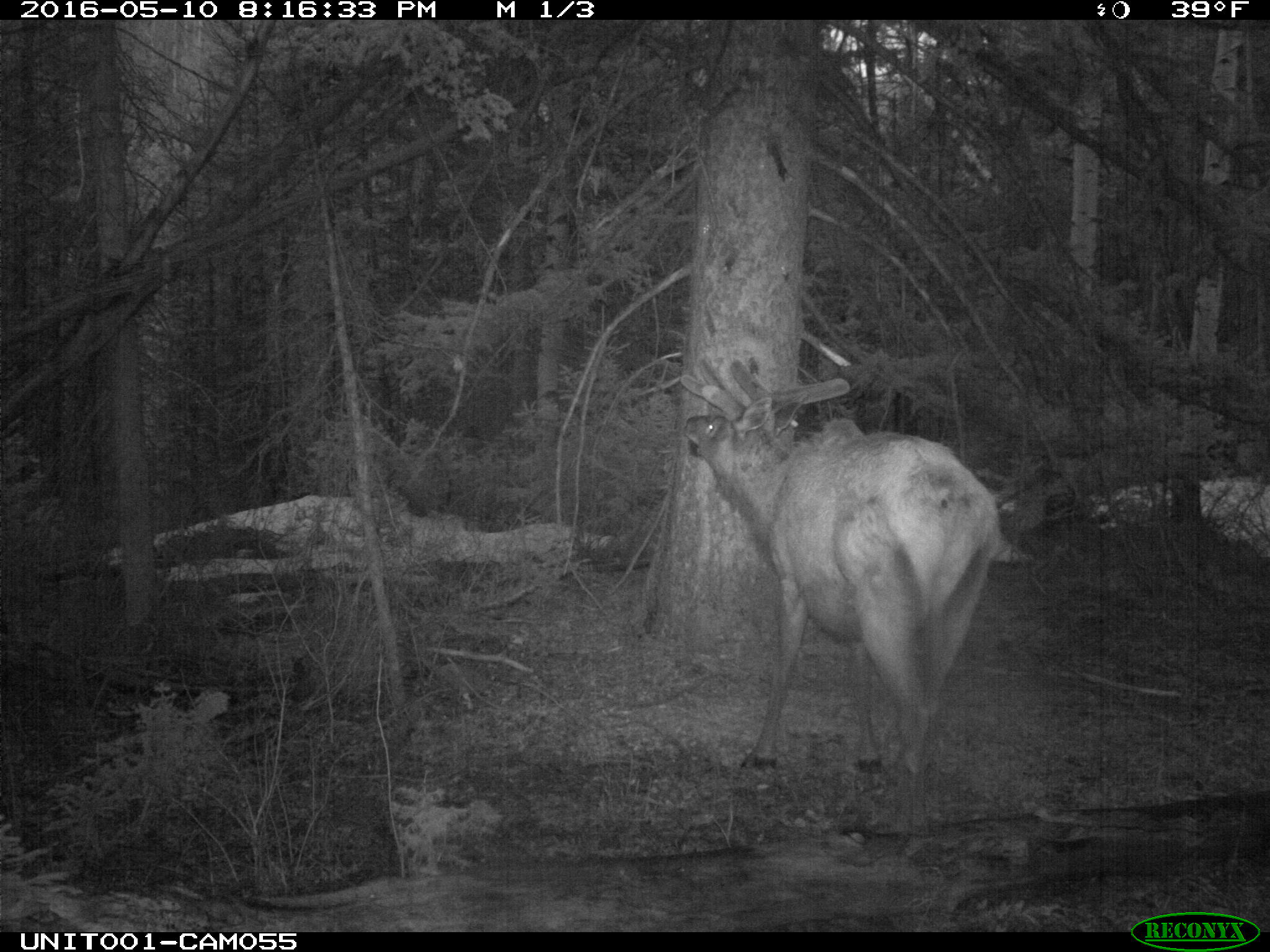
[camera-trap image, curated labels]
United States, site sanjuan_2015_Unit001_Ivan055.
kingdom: Animalia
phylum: Chordata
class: Mammalia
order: Artiodactyla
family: Cervidae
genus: Cervus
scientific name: Cervus elaphus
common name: red deer